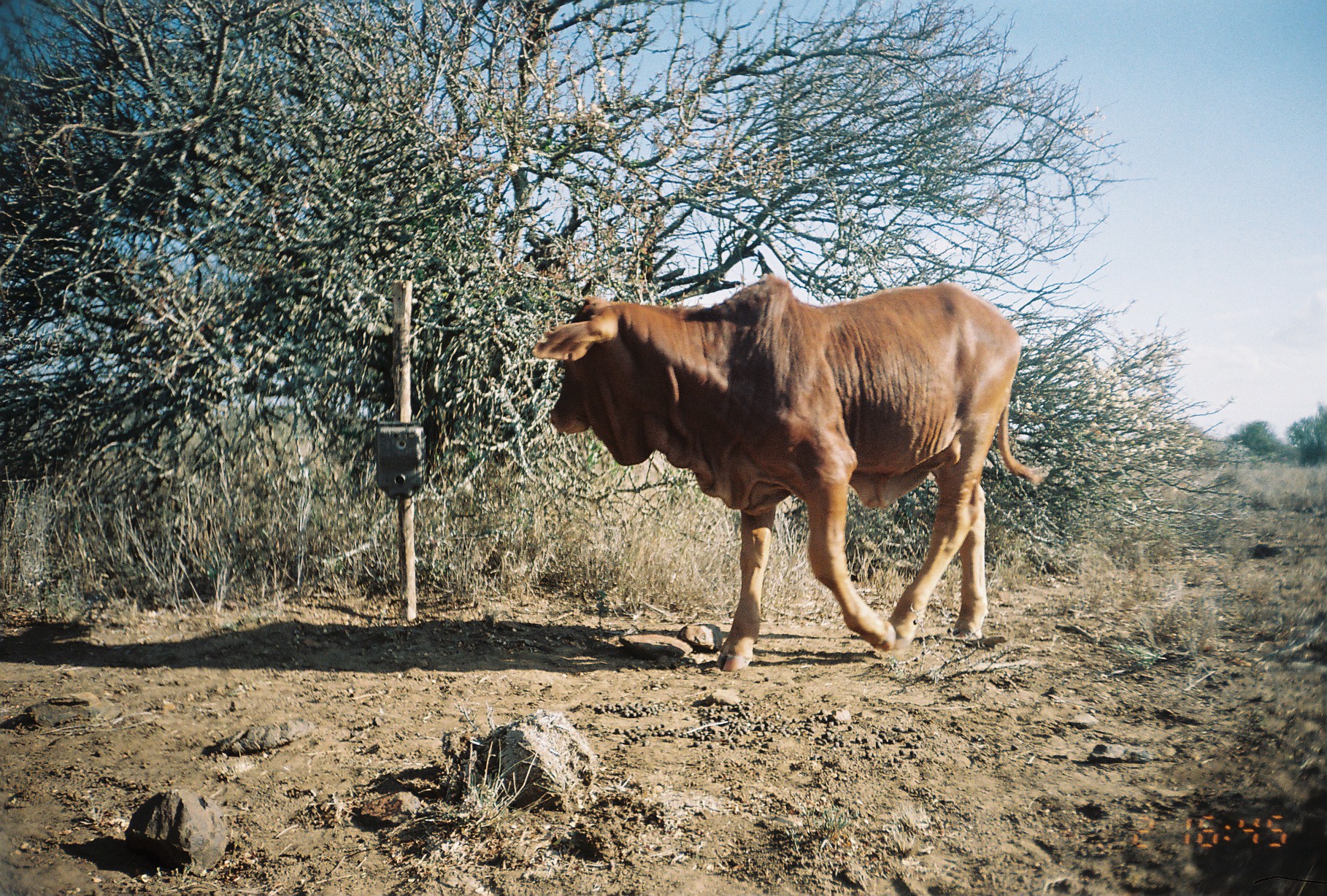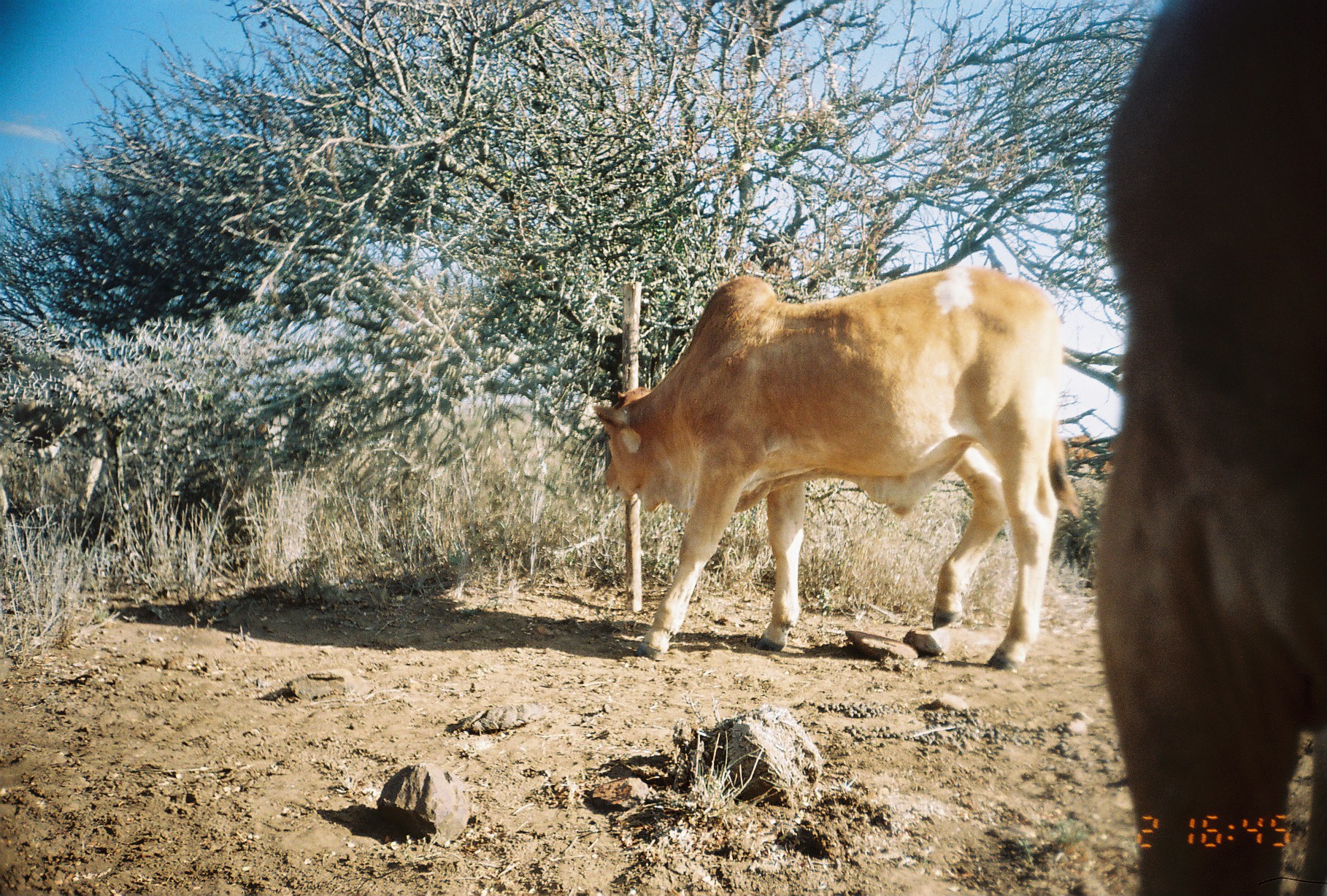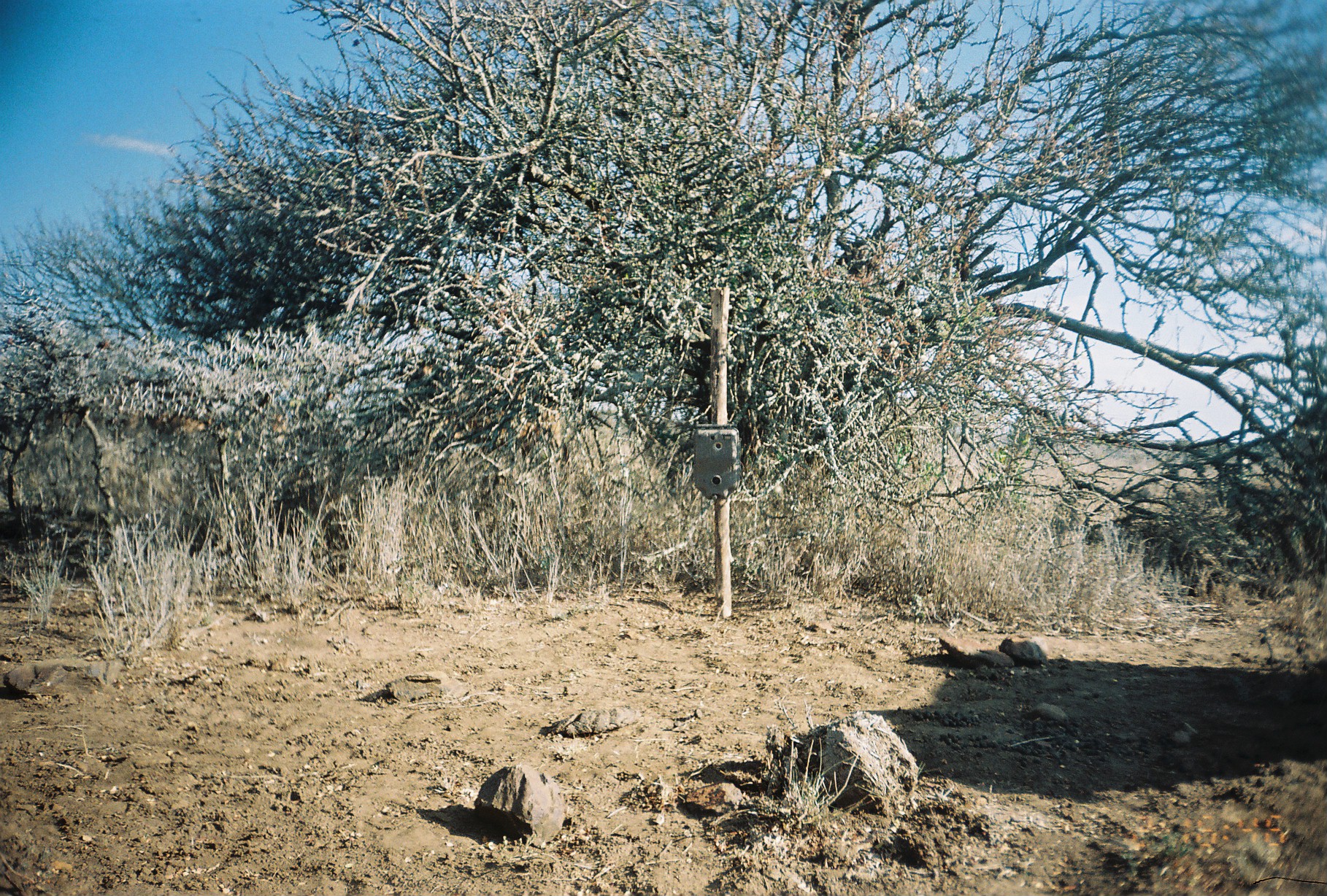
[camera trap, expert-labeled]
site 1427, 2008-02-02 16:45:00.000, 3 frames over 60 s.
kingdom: Animalia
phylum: Chordata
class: Mammalia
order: Artiodactyla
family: Bovidae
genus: Bos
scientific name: Bos taurus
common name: domestic cattle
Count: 1.